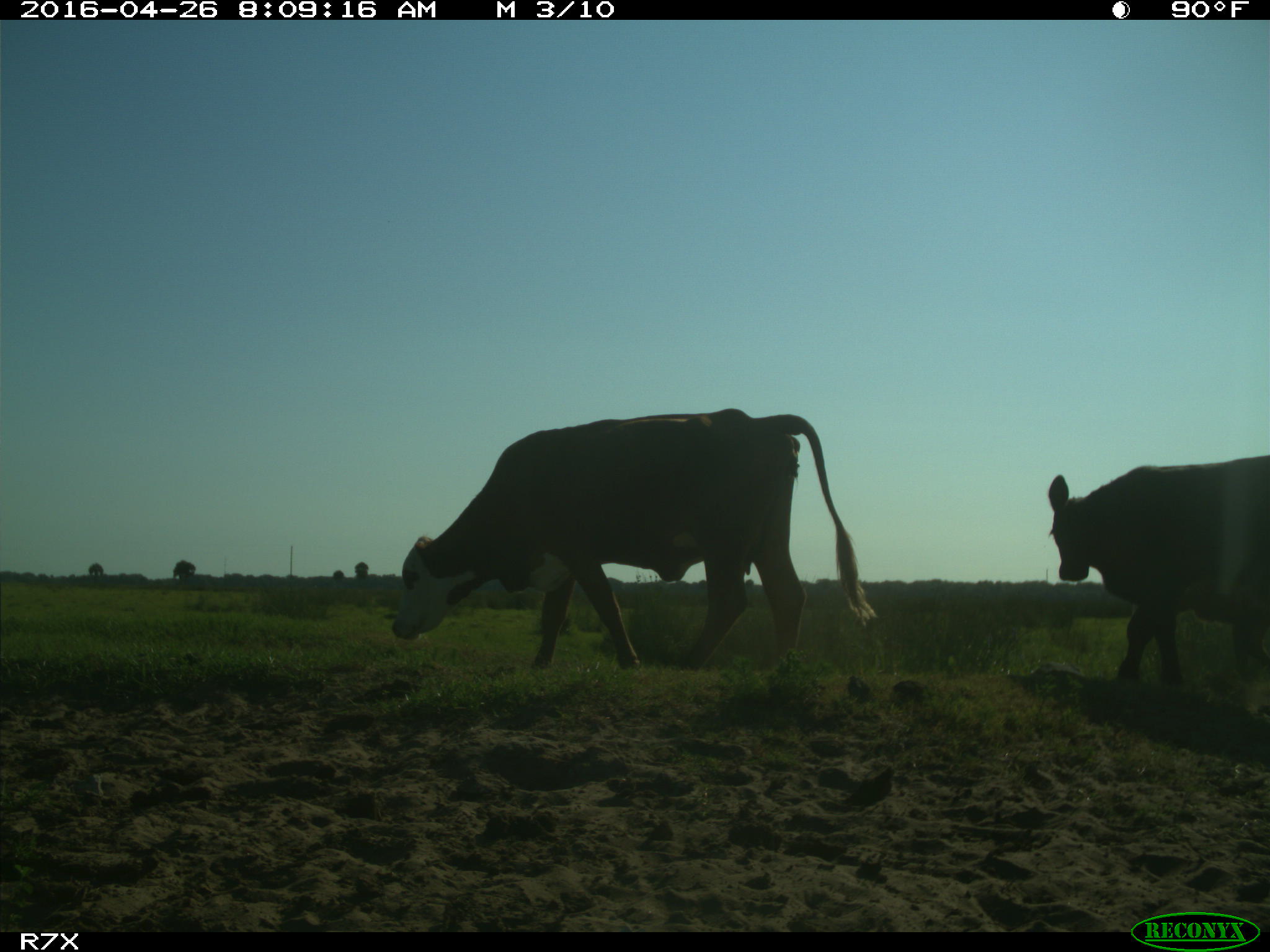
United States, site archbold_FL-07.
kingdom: Animalia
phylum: Chordata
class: Mammalia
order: Artiodactyla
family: Bovidae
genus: Bos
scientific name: Bos taurus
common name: domestic cow